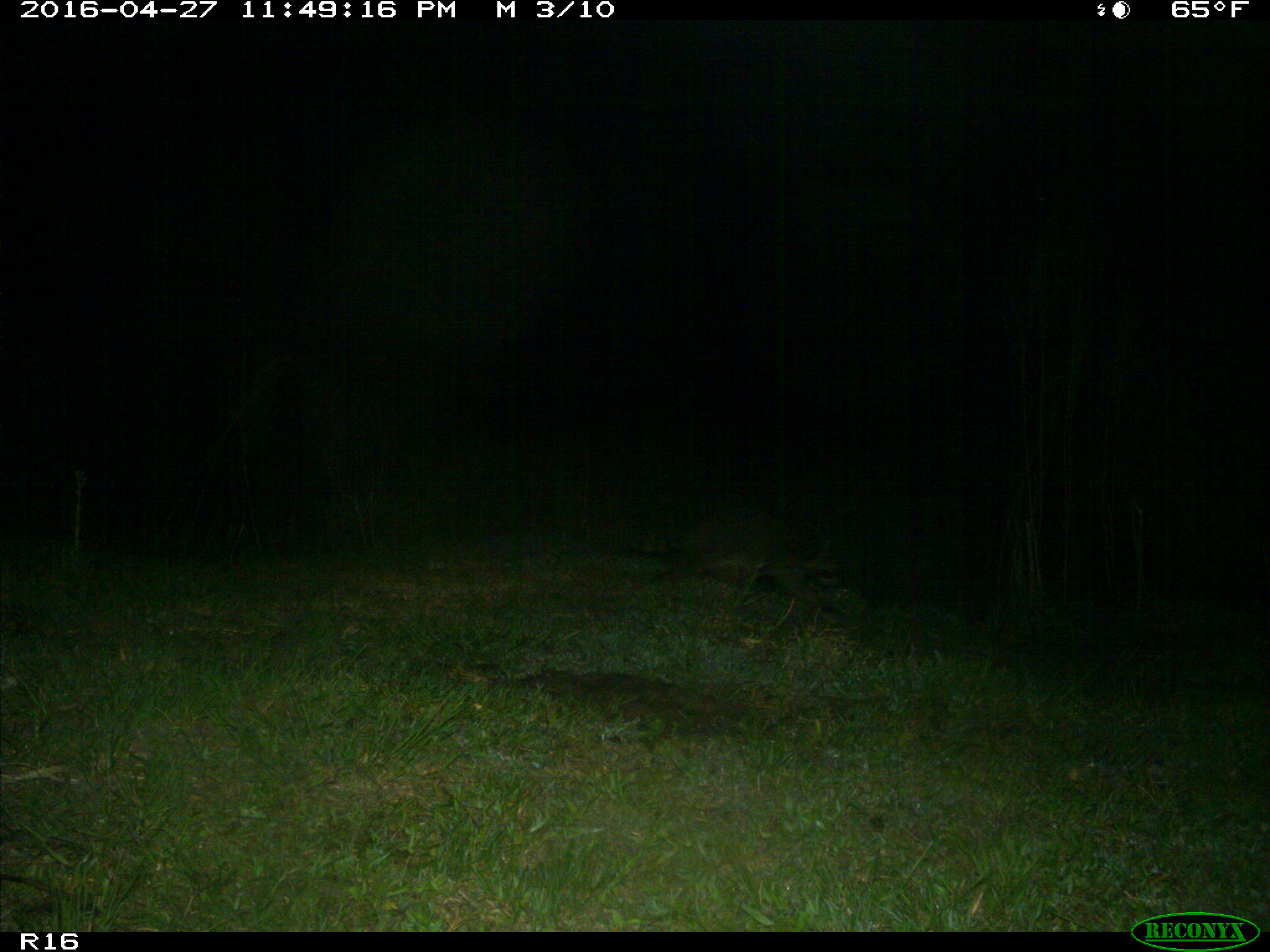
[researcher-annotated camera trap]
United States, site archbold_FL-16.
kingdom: Animalia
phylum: Chordata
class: Mammalia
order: Carnivora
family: Procyonidae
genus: Procyon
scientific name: Procyon lotor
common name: common raccoon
Procyon lotor (common raccoon).